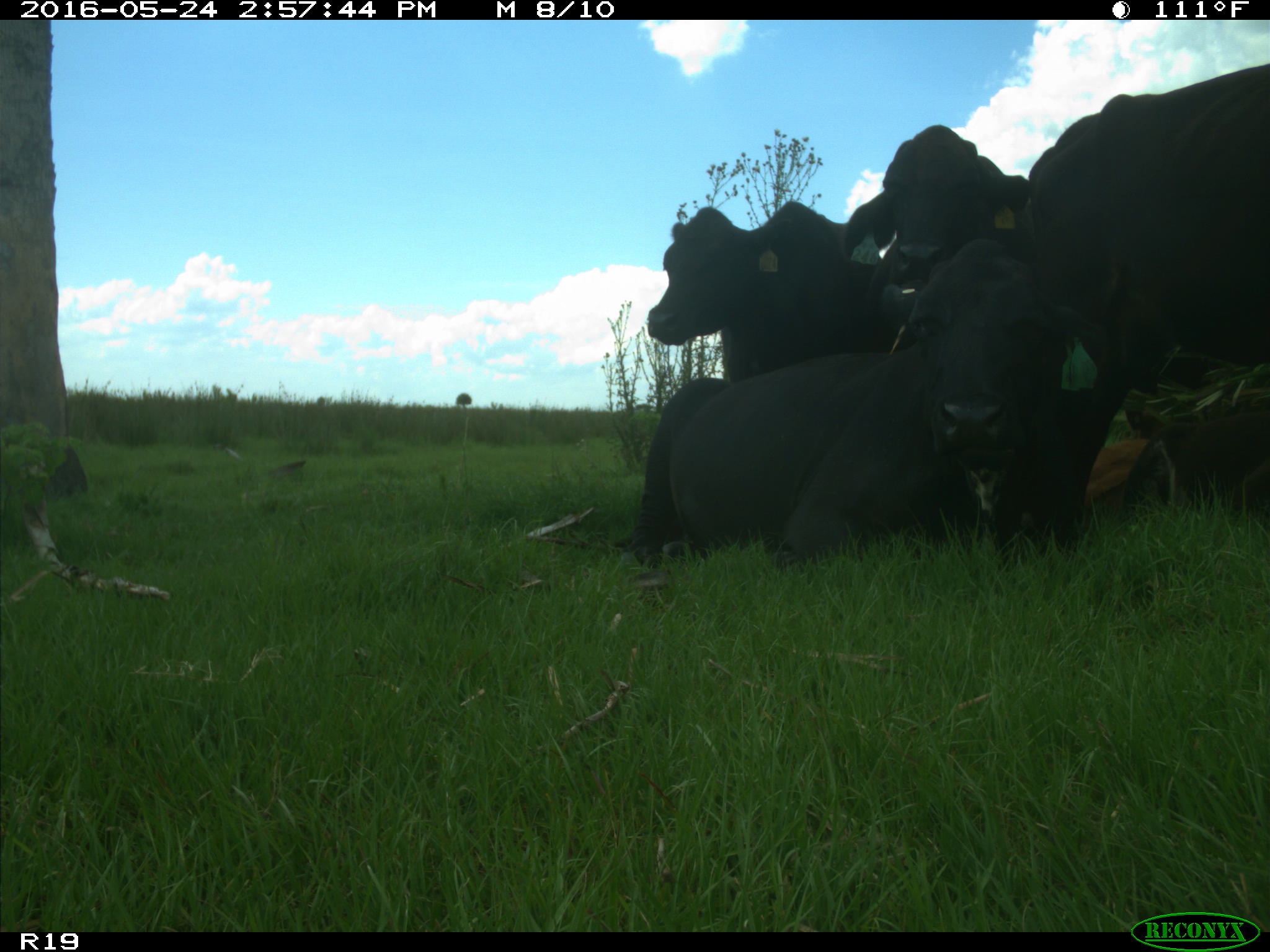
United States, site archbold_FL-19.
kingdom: Animalia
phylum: Chordata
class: Mammalia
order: Artiodactyla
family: Bovidae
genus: Bos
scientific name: Bos taurus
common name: domestic cow